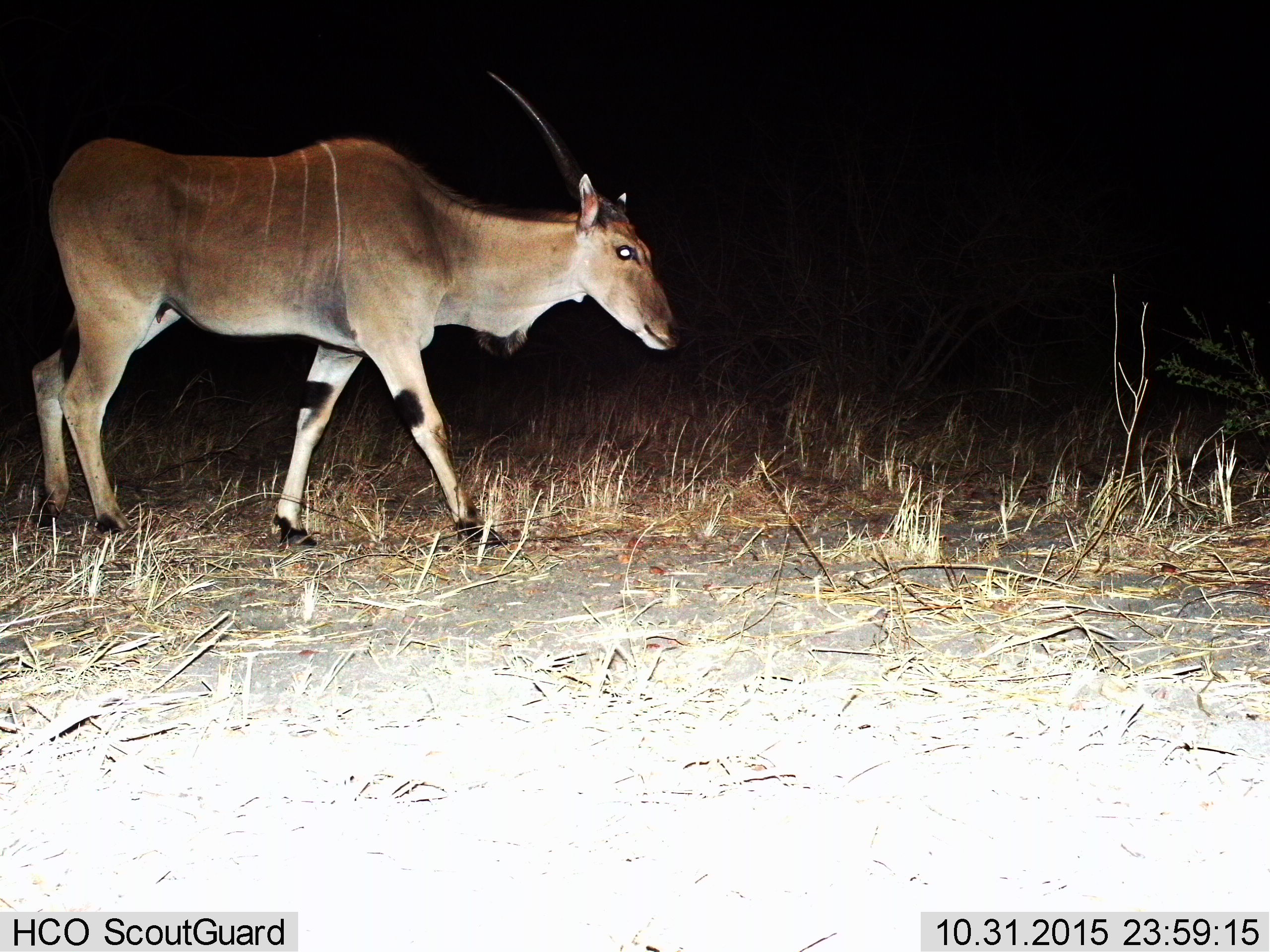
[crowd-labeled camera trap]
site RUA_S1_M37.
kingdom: Animalia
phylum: Chordata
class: Mammalia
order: Artiodactyla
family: Bovidae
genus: Tragelaphus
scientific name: Tragelaphus oryx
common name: eland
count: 1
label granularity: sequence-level